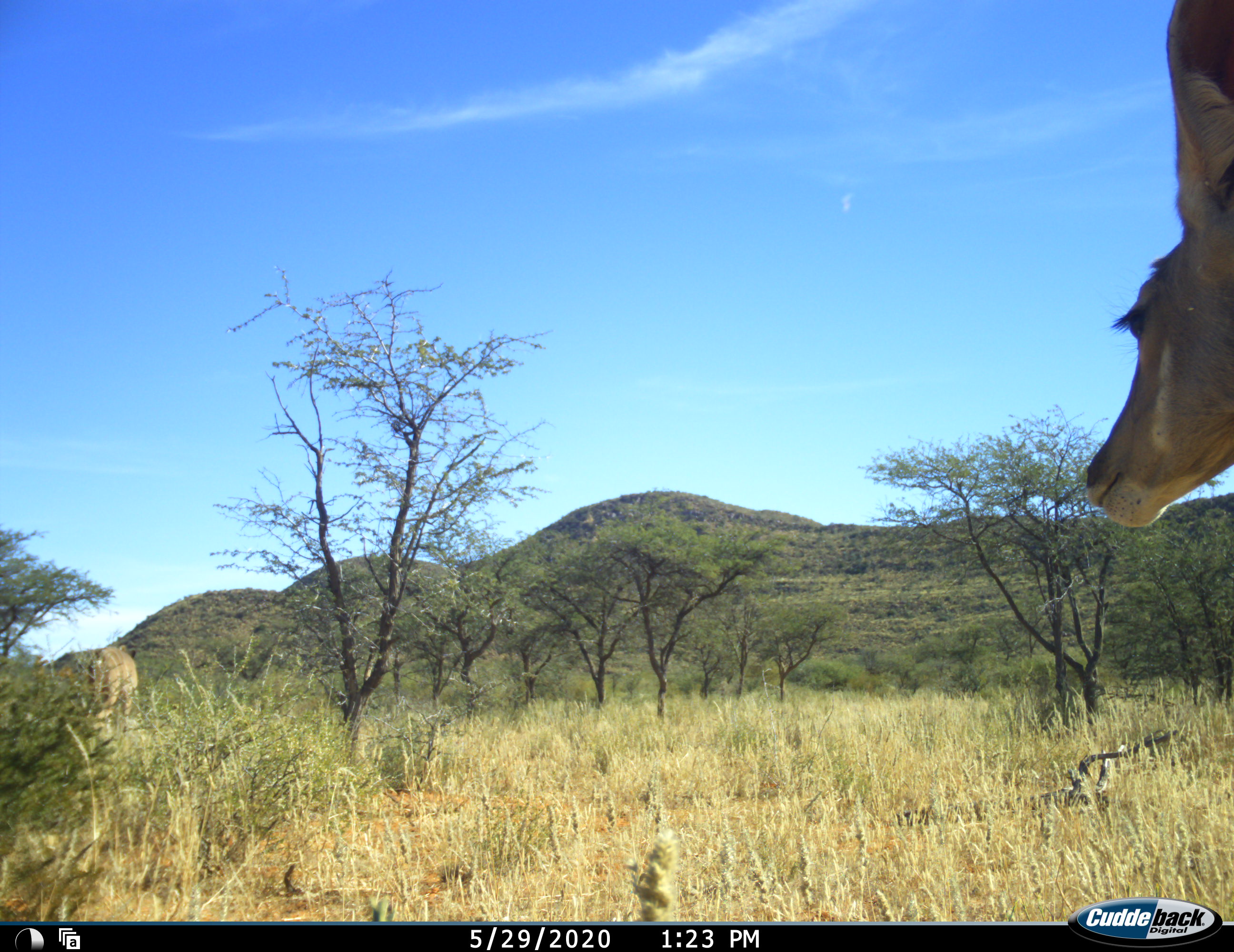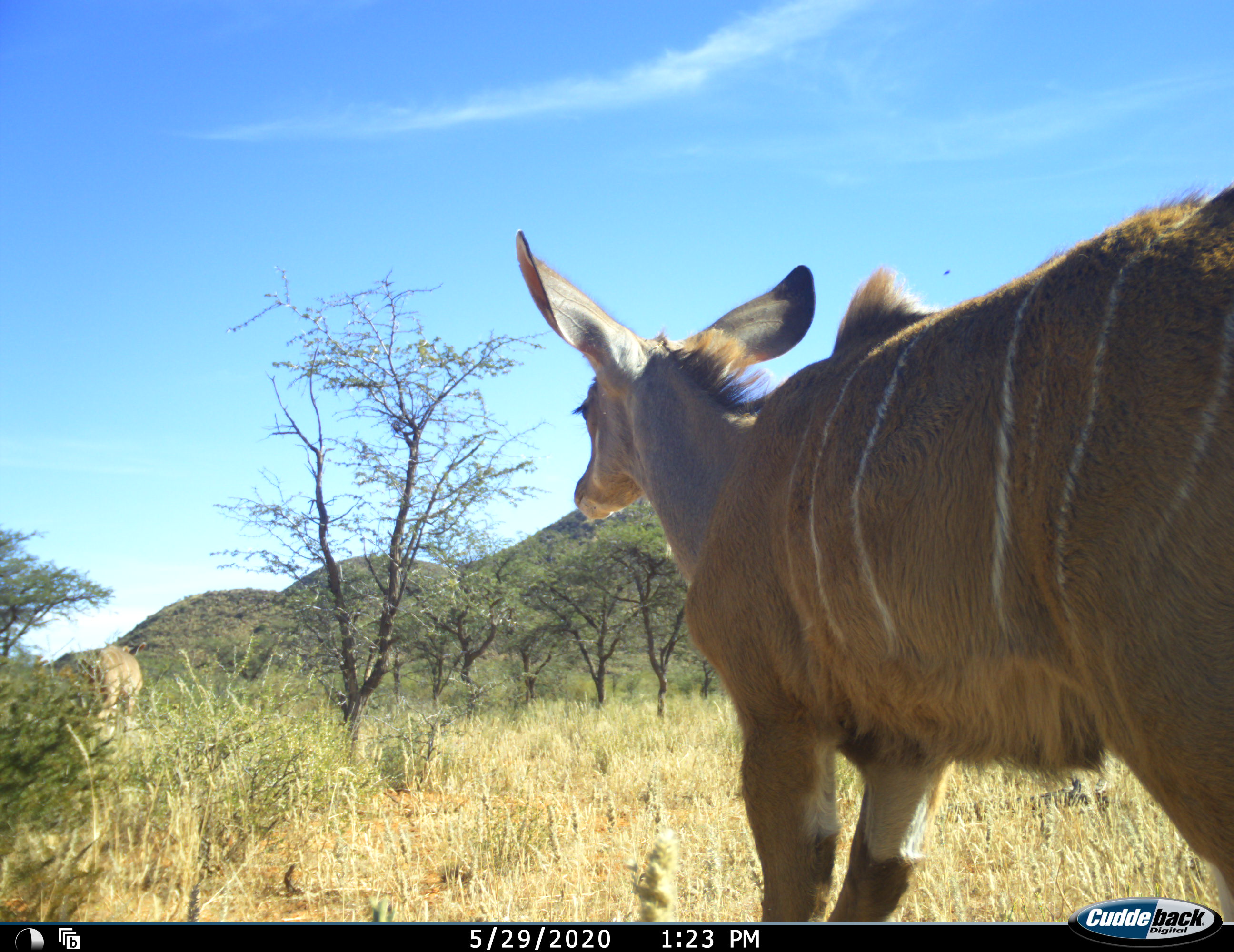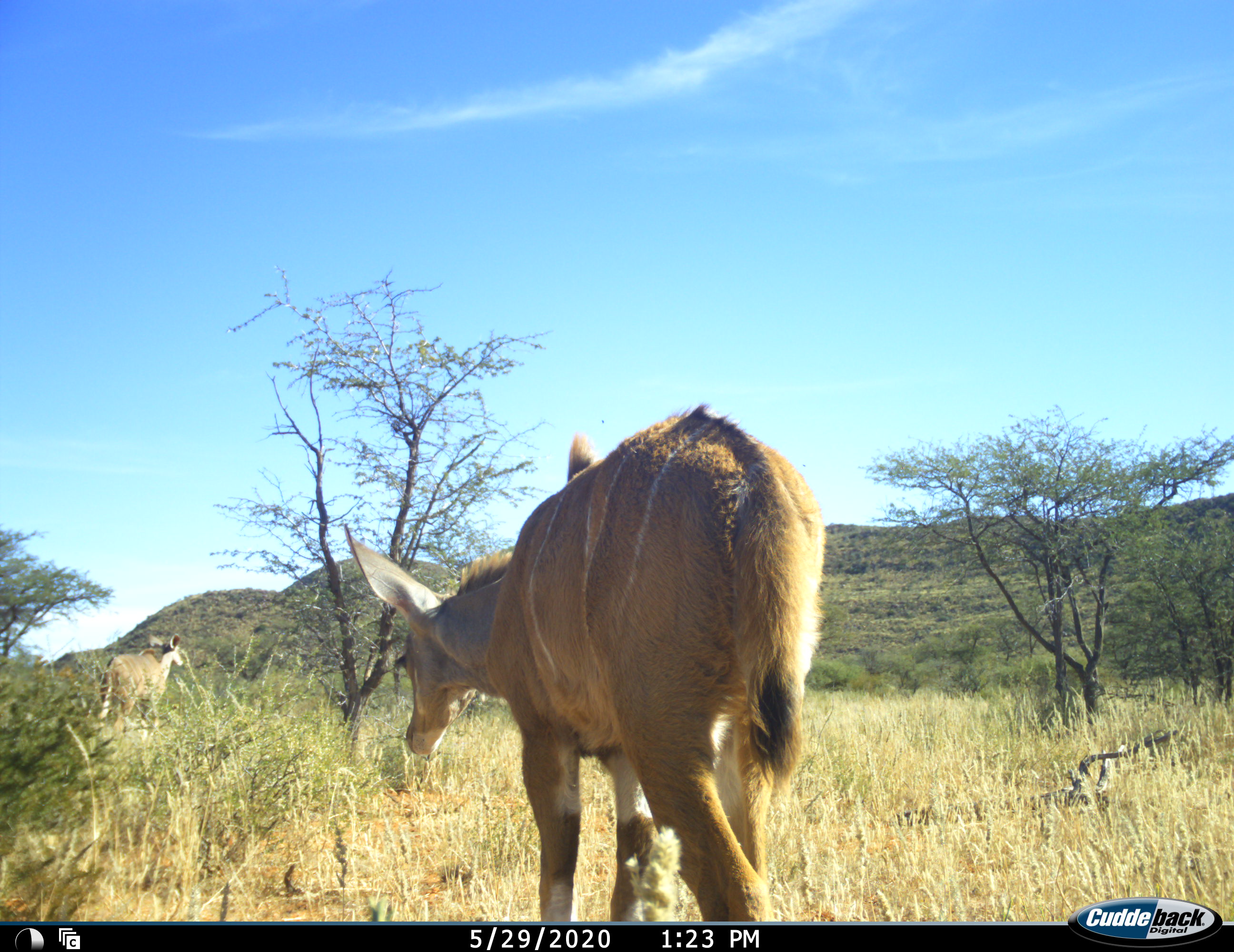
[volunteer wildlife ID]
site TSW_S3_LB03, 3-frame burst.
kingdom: Animalia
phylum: Chordata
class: Mammalia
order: Artiodactyla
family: Bovidae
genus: Tragelaphus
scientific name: Tragelaphus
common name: kudu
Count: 2.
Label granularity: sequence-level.